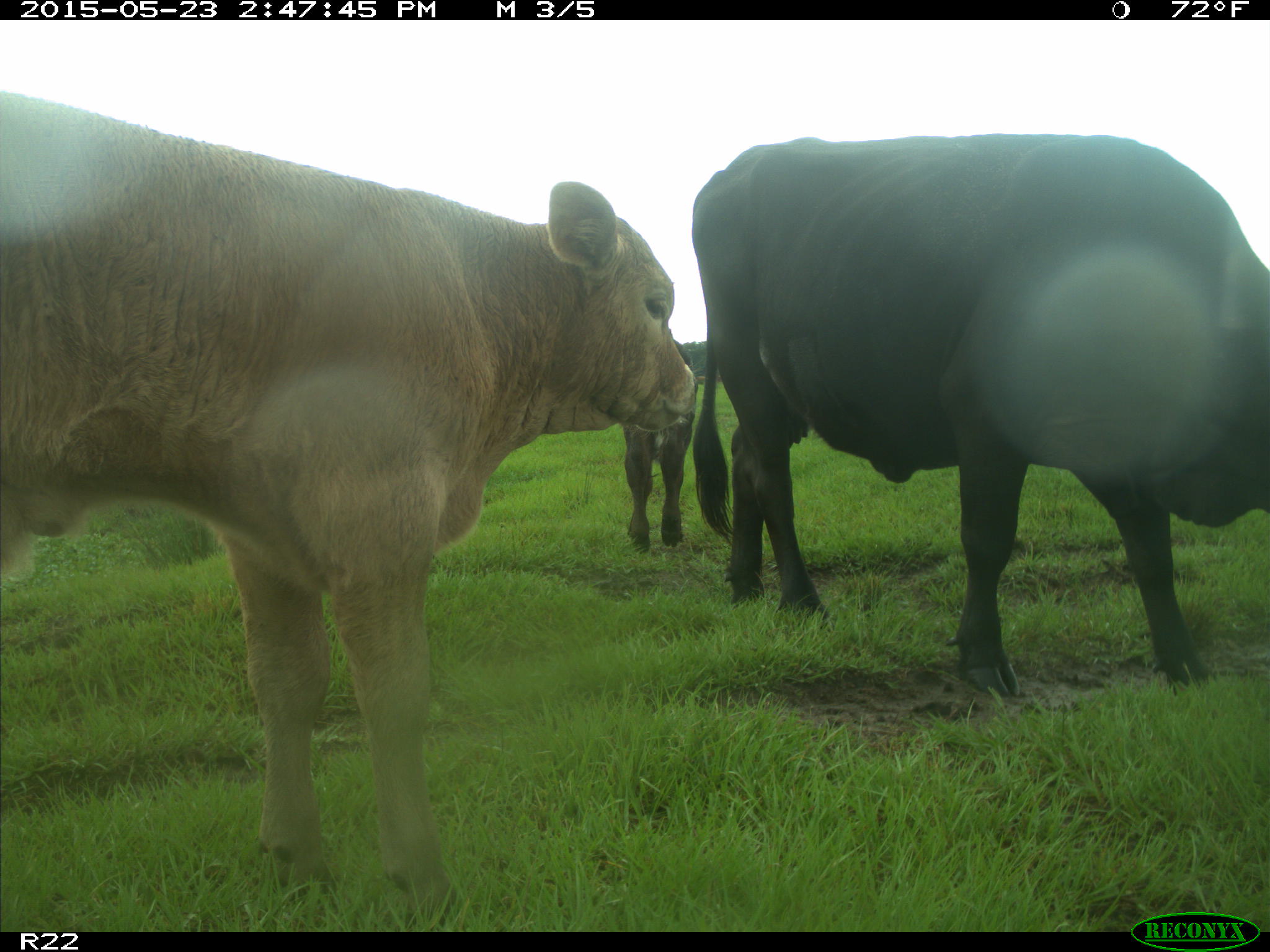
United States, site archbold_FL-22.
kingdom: Animalia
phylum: Chordata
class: Mammalia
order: Artiodactyla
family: Bovidae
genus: Bos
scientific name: Bos taurus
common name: domestic cow